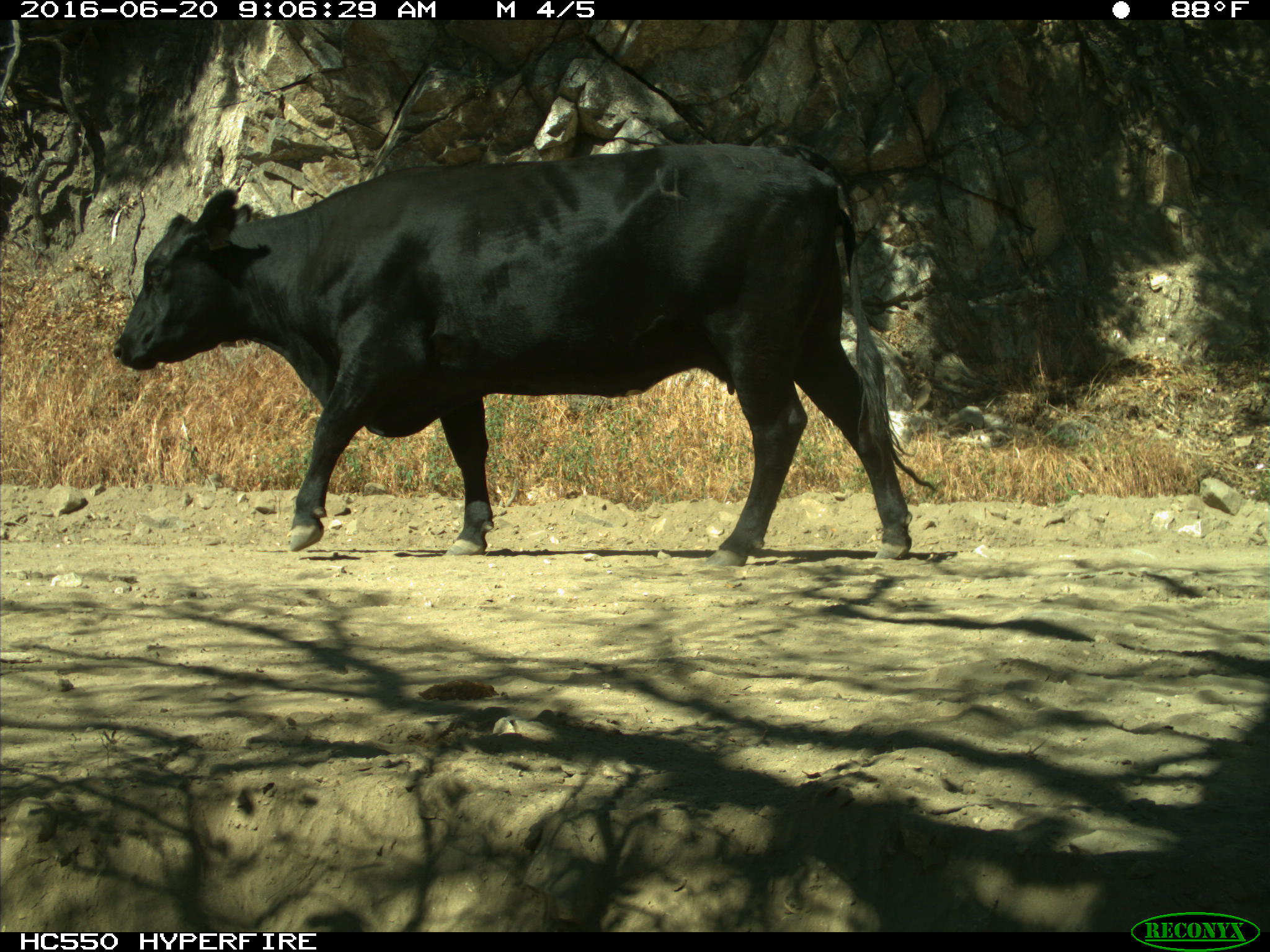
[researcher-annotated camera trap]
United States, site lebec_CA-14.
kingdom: Animalia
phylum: Chordata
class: Mammalia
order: Artiodactyla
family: Bovidae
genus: Bos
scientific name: Bos taurus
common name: domestic cow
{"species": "Bos taurus (domestic cow)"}